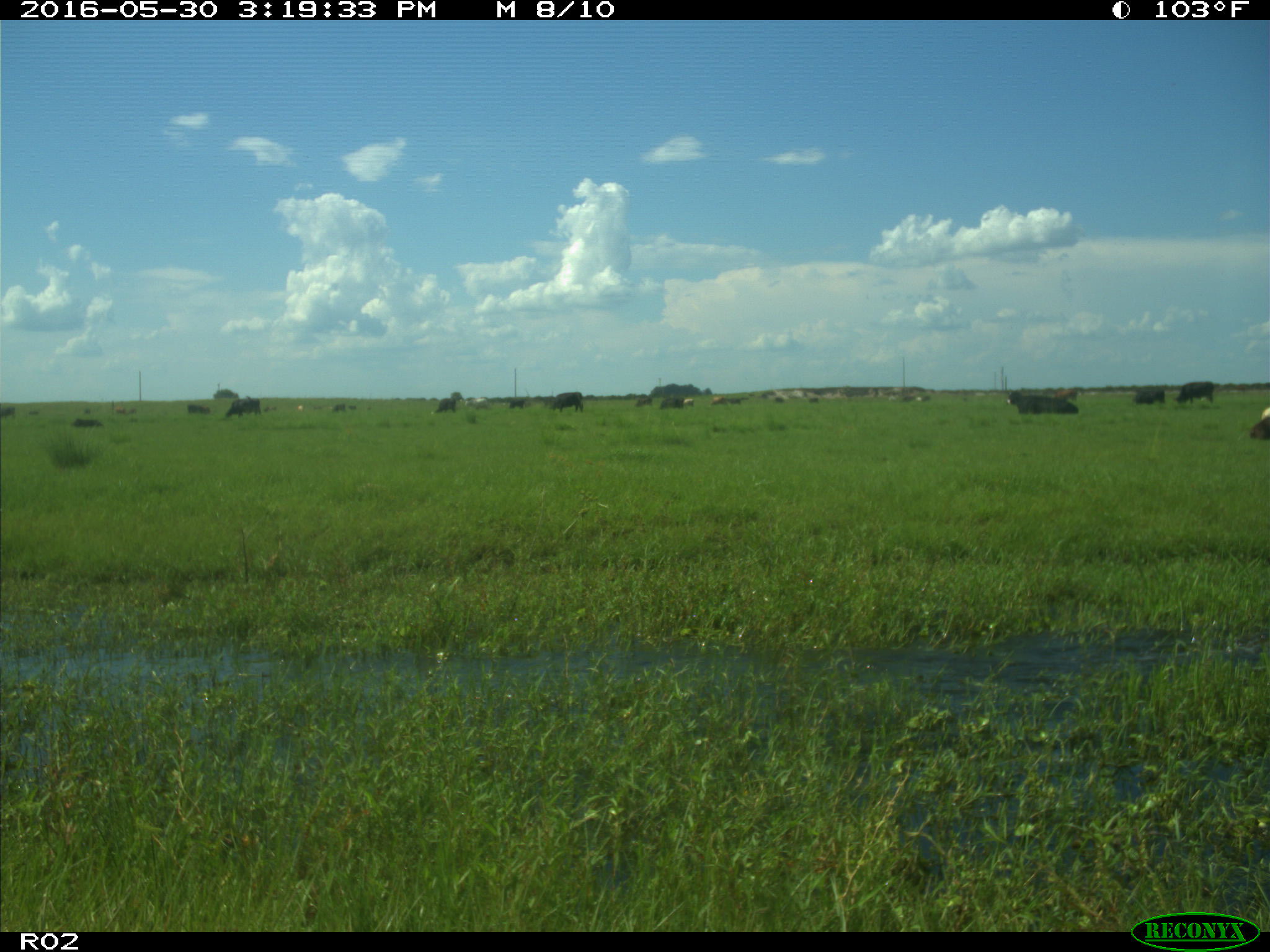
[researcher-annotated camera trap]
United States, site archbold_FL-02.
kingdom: Animalia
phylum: Chordata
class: Mammalia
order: Artiodactyla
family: Bovidae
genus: Bos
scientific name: Bos taurus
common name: domestic cow